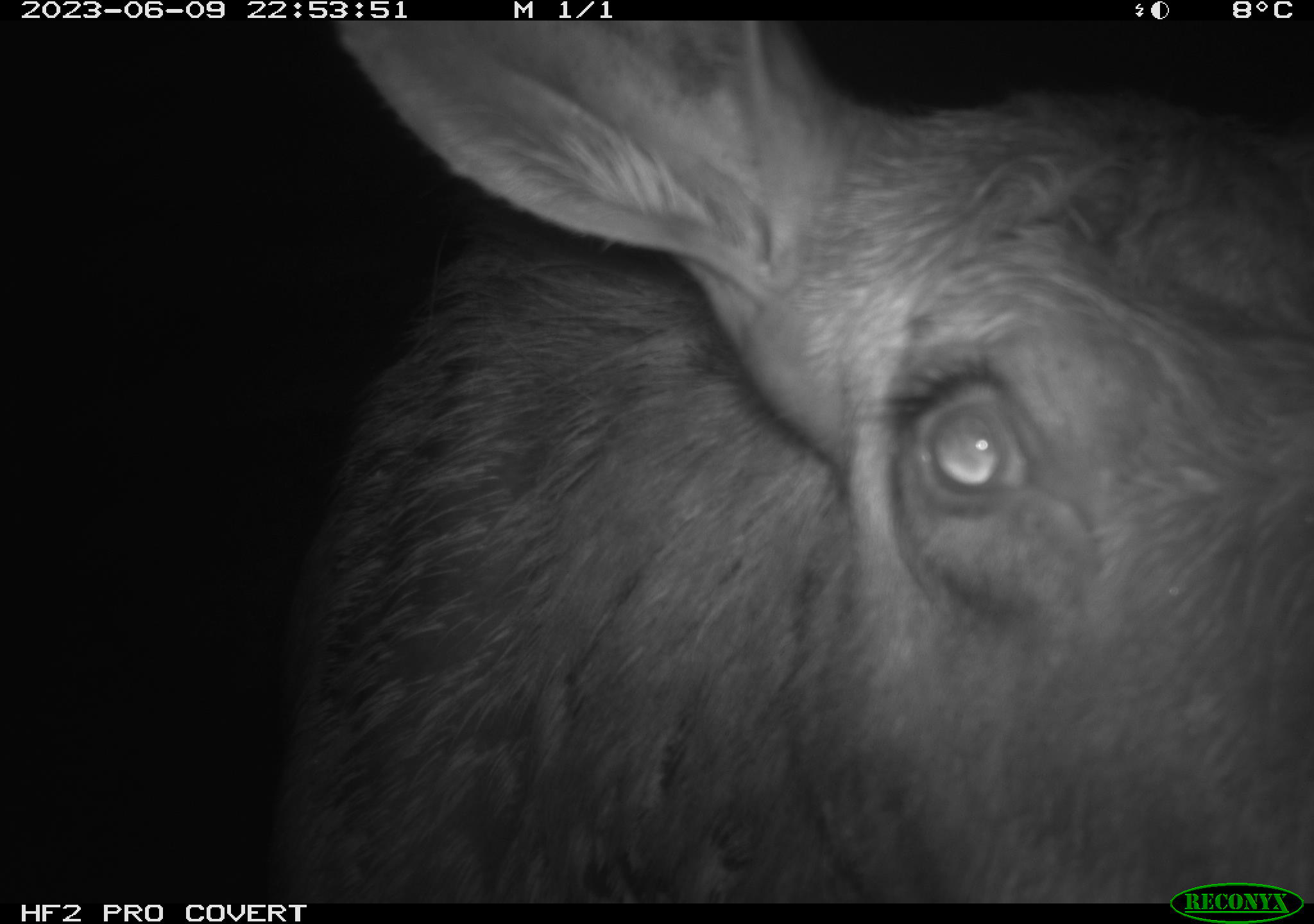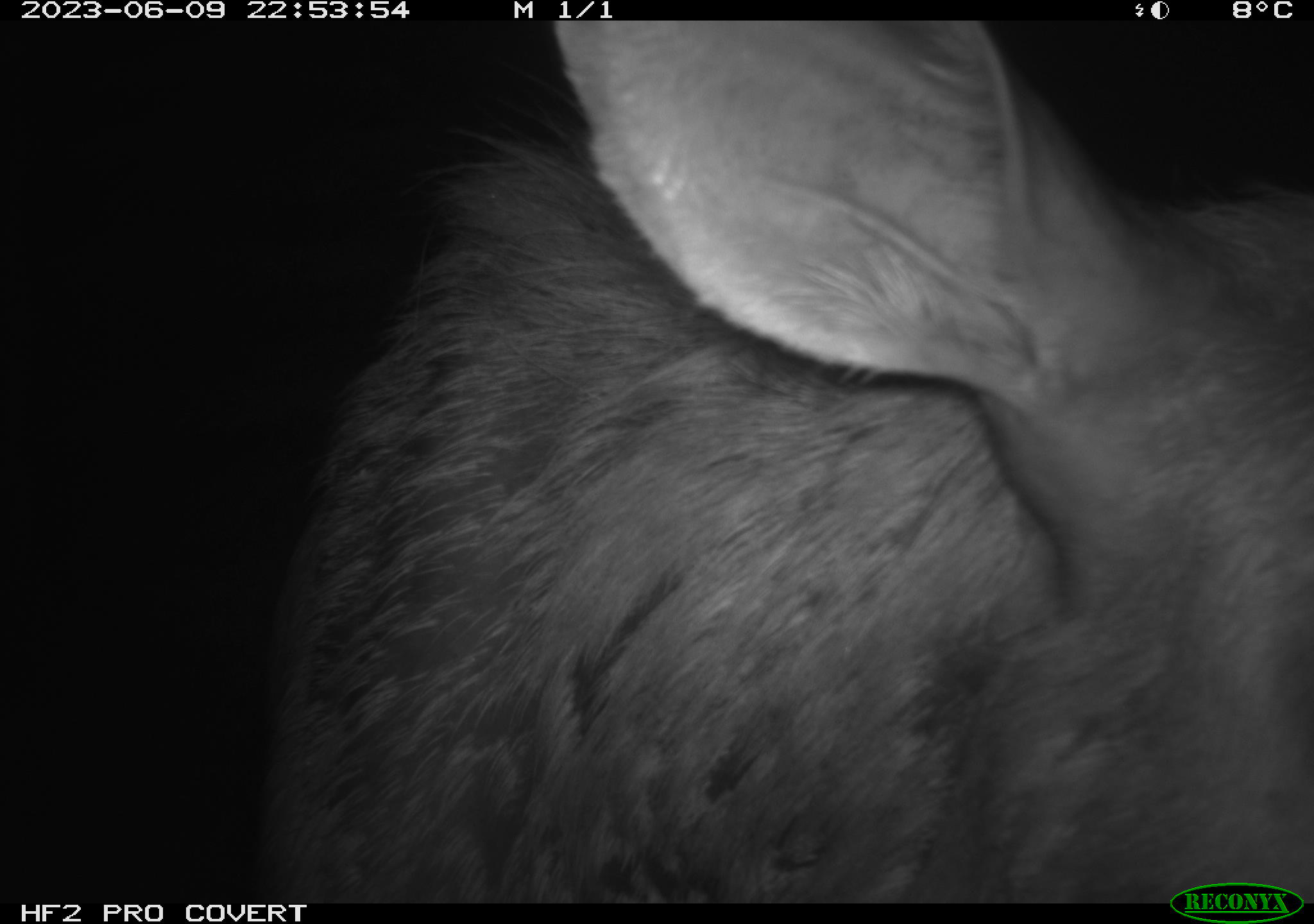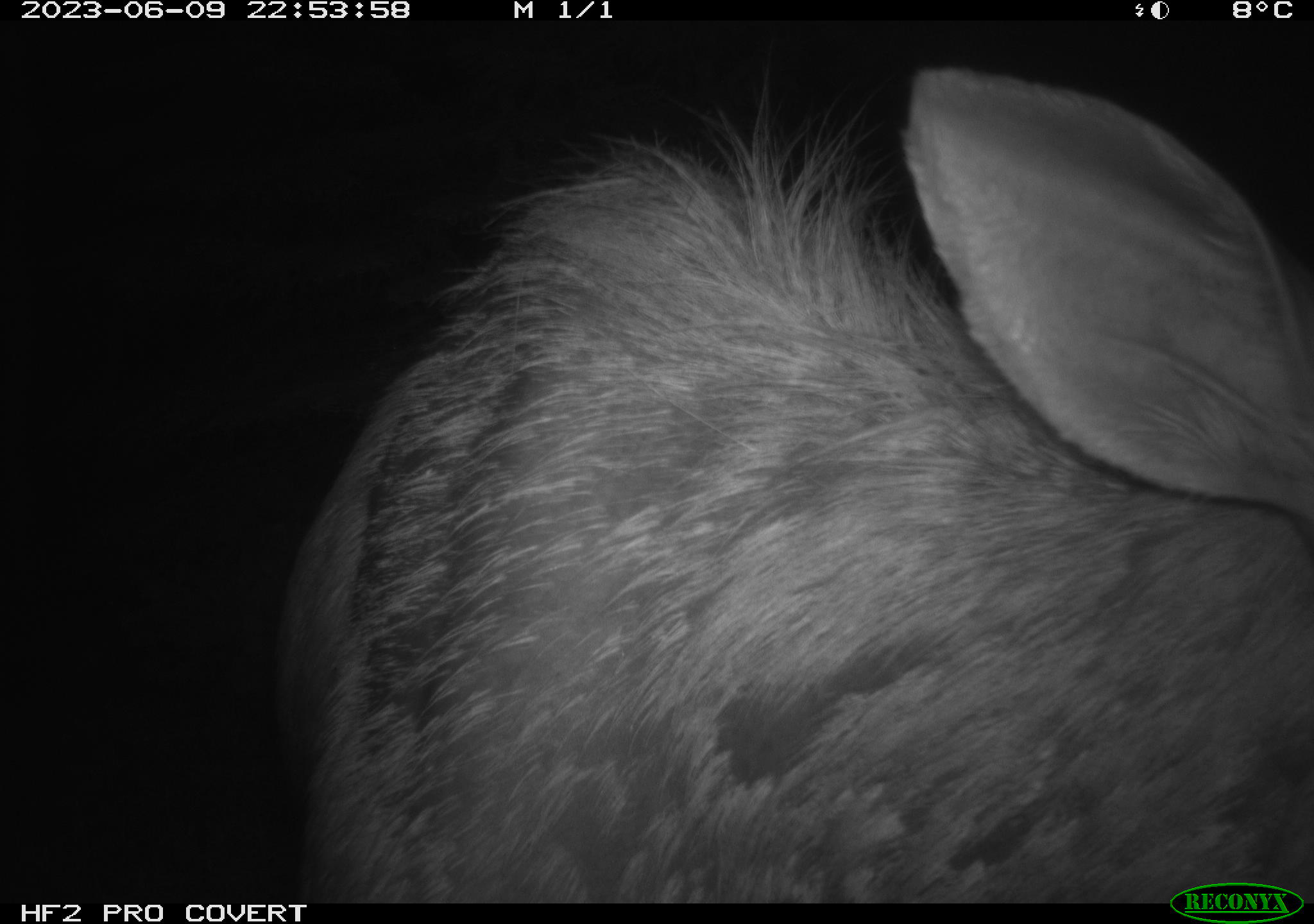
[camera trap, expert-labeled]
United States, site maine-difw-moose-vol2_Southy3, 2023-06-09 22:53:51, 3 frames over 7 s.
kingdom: Animalia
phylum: Chordata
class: Mammalia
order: Artiodactyla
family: Cervidae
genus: Alces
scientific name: Alces alces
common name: moose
Moose (Alces alces).